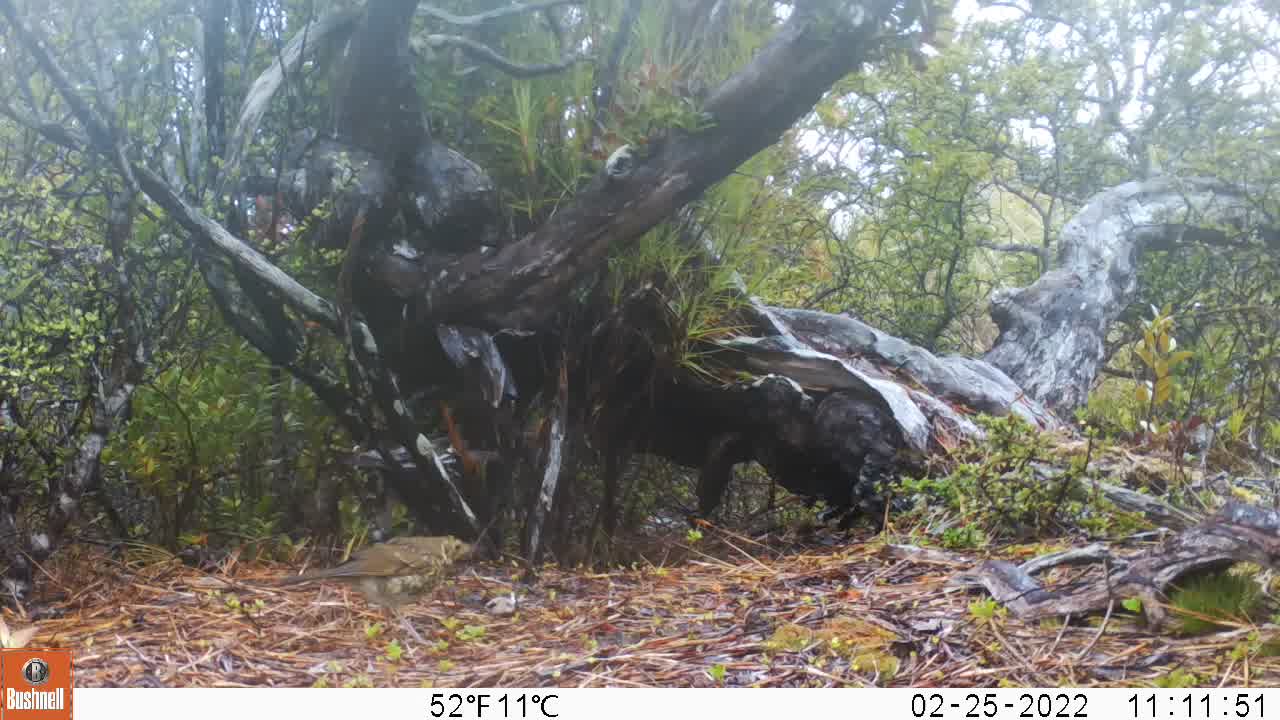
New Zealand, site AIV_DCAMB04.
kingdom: Animalia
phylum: Chordata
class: Aves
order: Passeriformes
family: Turdidae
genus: Turdus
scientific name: Turdus philomelos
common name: song thrush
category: thrush